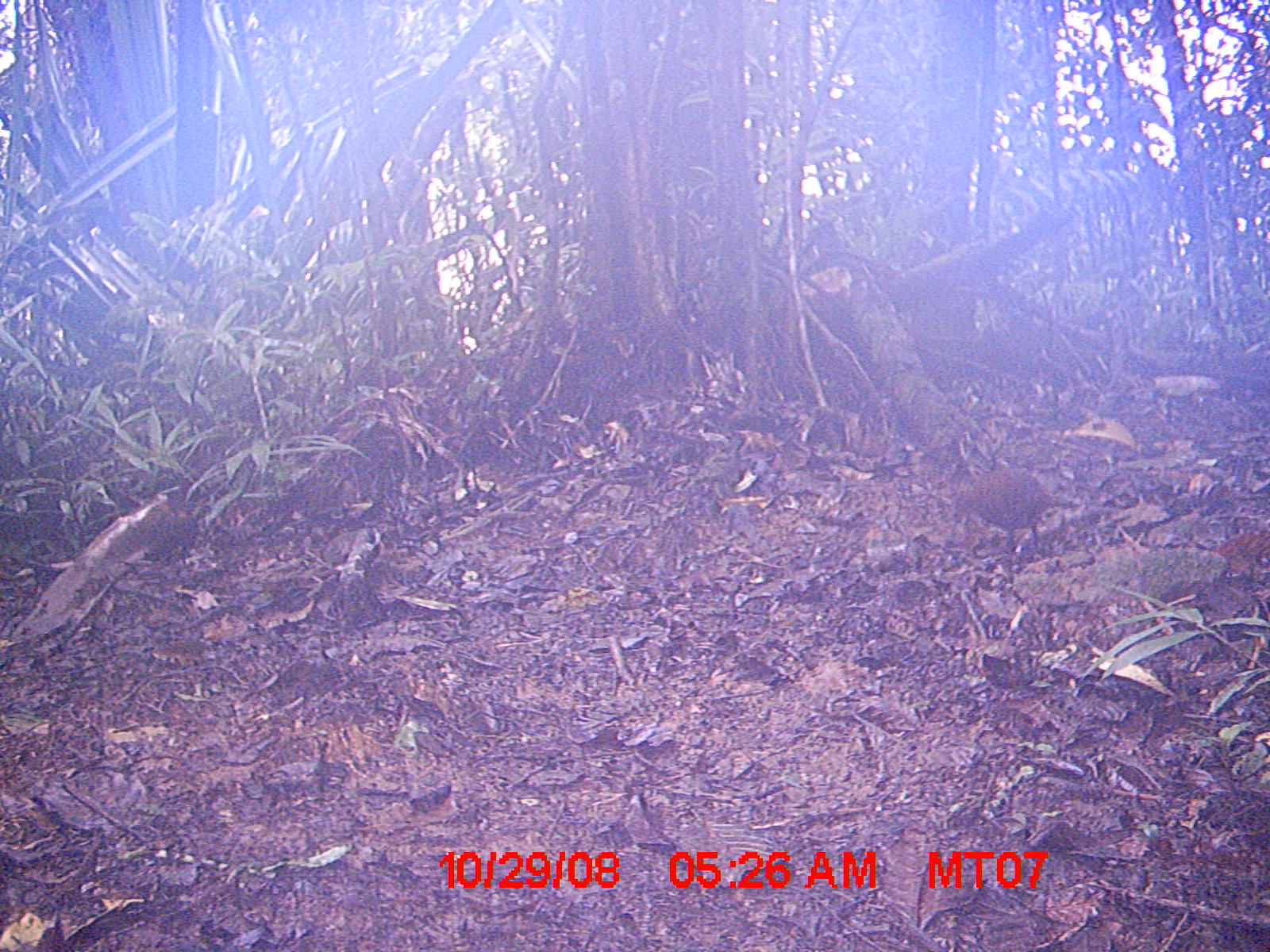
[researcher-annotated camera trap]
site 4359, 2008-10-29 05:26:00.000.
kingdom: Animalia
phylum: Chordata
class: Aves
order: Gruiformes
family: Sarothruridae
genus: Mentocrex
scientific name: Mentocrex kioloides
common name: madagascar wood rail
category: canirallus kioloides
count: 2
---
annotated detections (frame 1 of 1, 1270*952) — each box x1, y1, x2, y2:
canirallus kioloides: 948, 463, 1078, 562